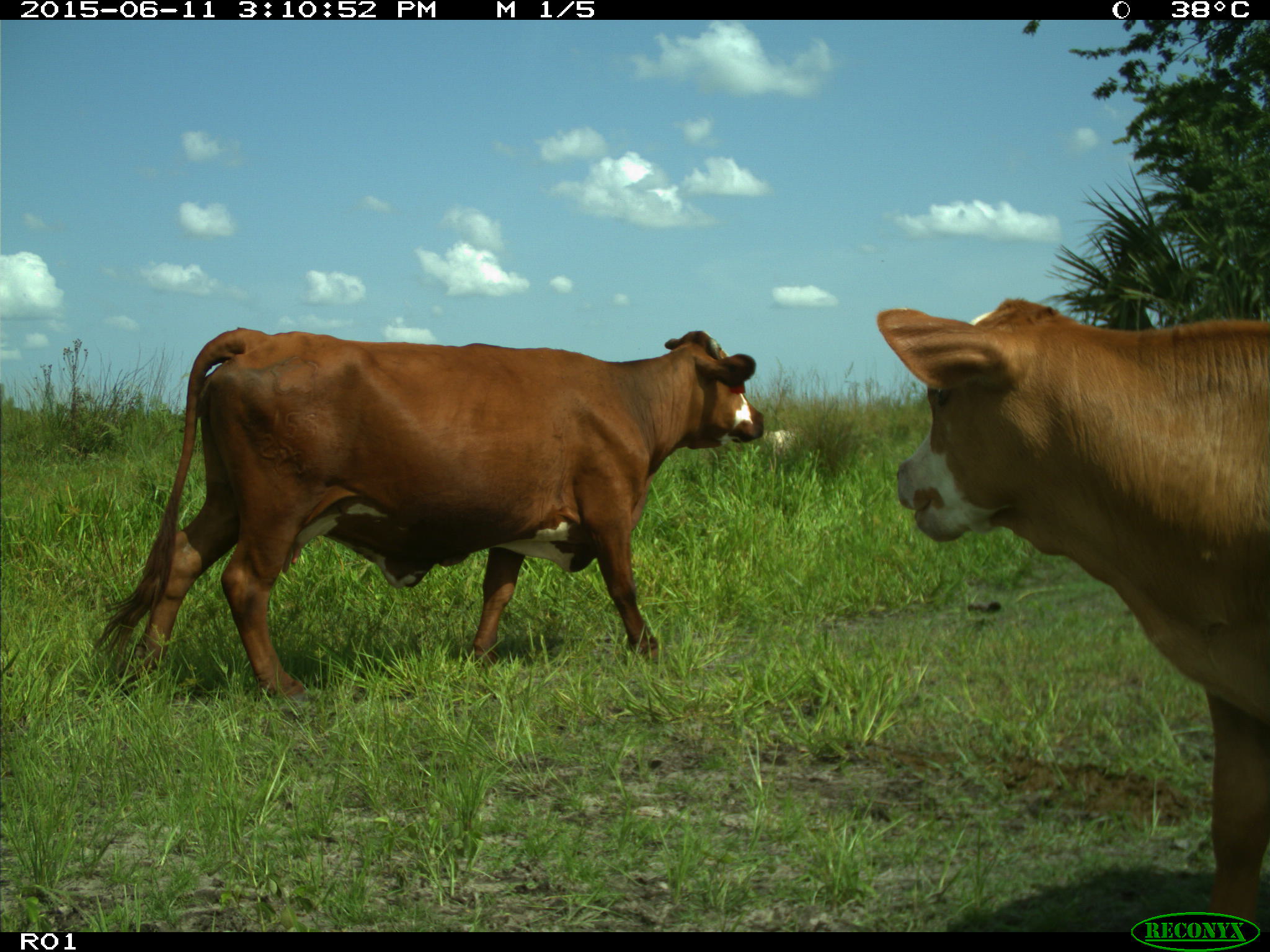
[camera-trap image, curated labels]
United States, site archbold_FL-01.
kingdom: Animalia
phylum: Chordata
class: Mammalia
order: Artiodactyla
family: Bovidae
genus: Bos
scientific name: Bos taurus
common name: domestic cow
Bos taurus (domestic cow).